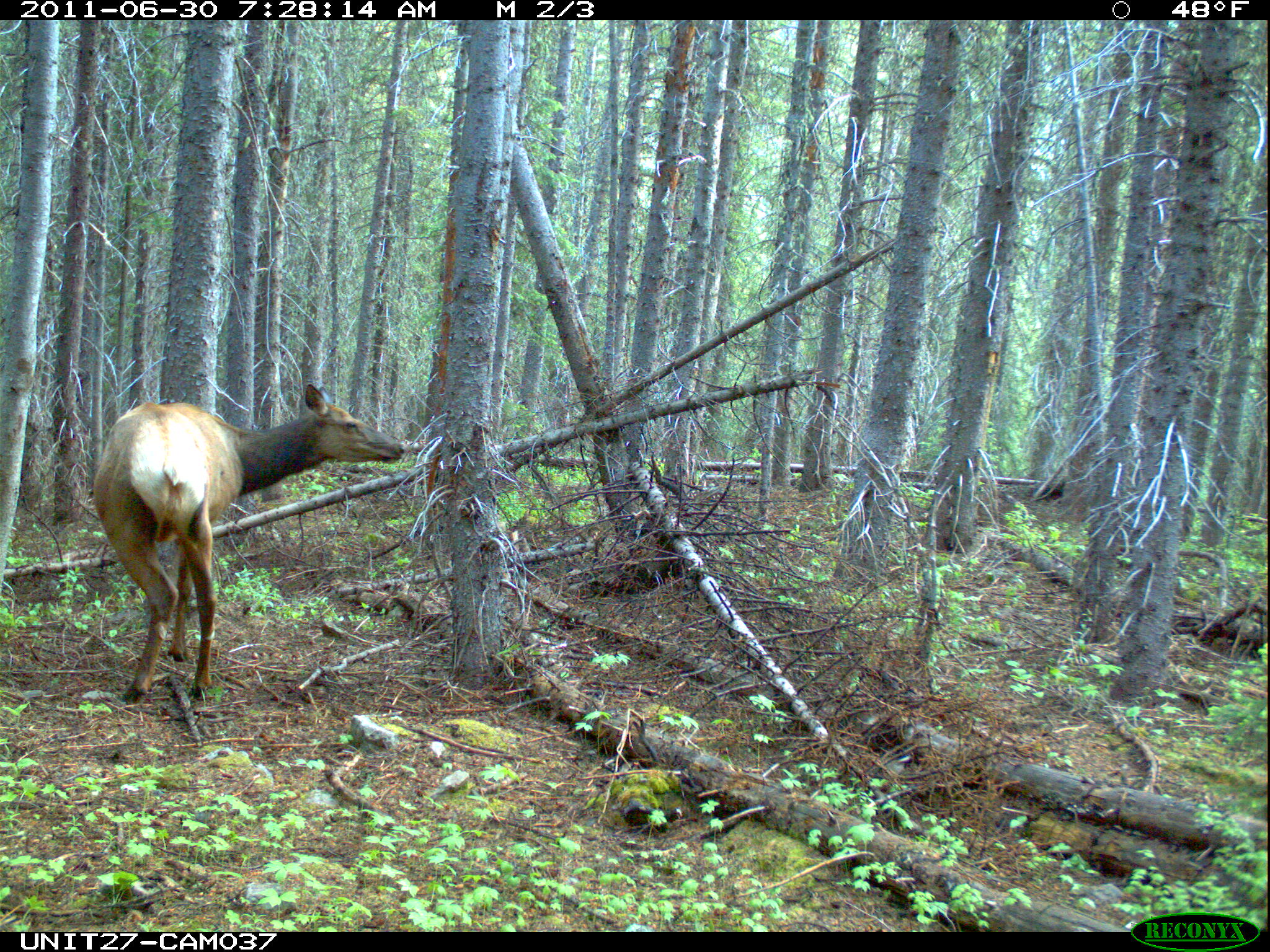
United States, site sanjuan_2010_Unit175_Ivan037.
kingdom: Animalia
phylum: Chordata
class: Mammalia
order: Artiodactyla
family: Cervidae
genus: Cervus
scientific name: Cervus elaphus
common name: red deer